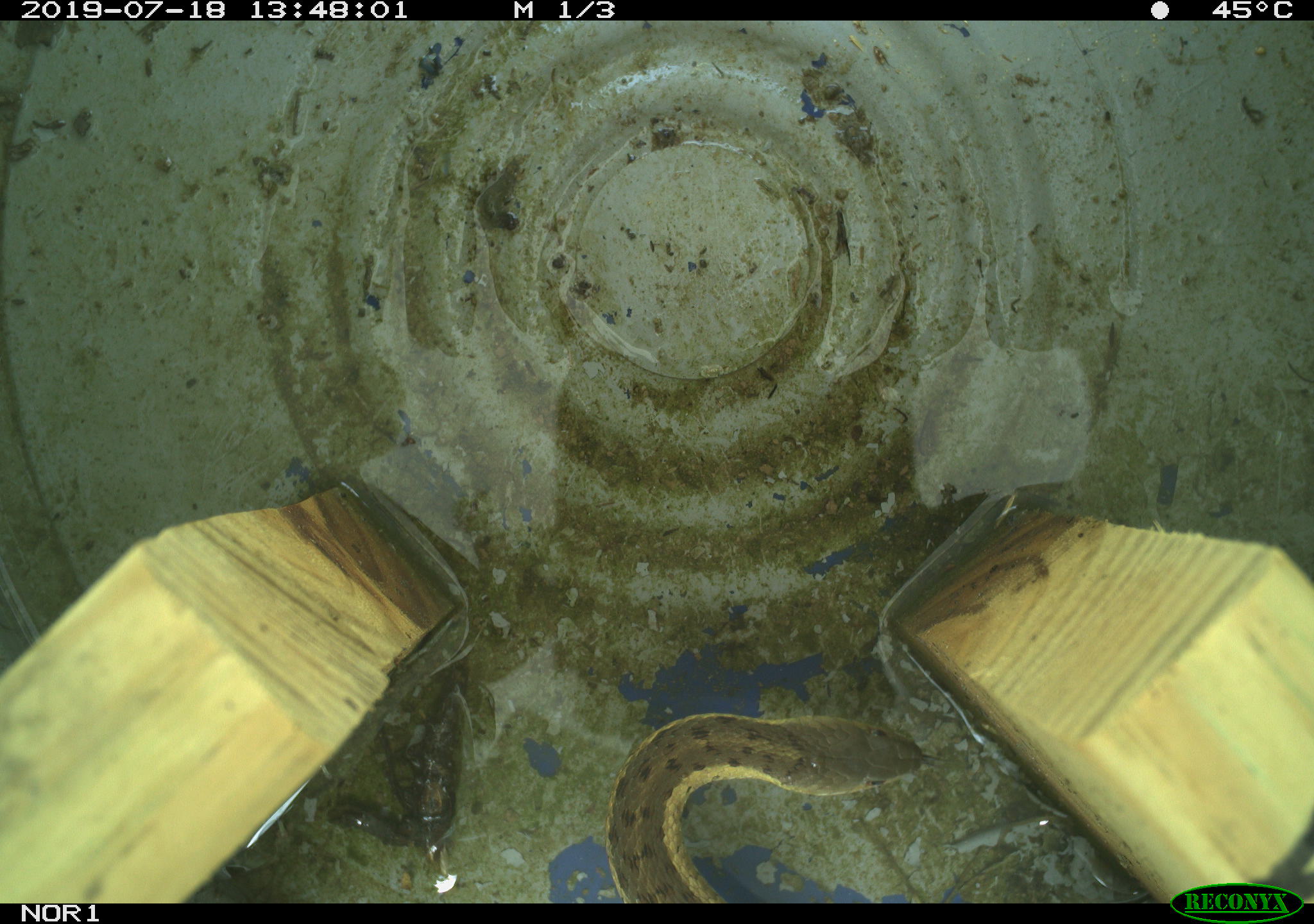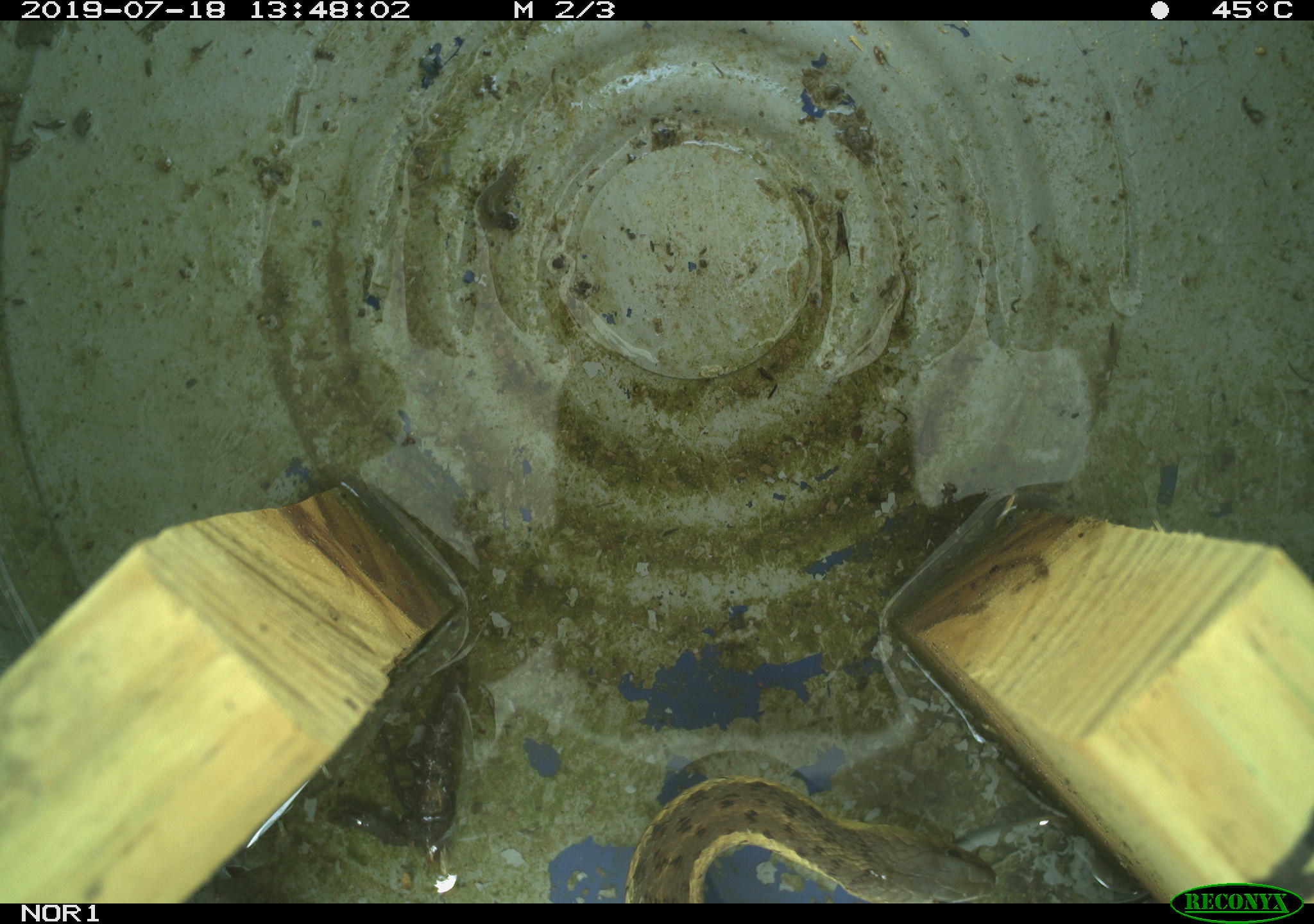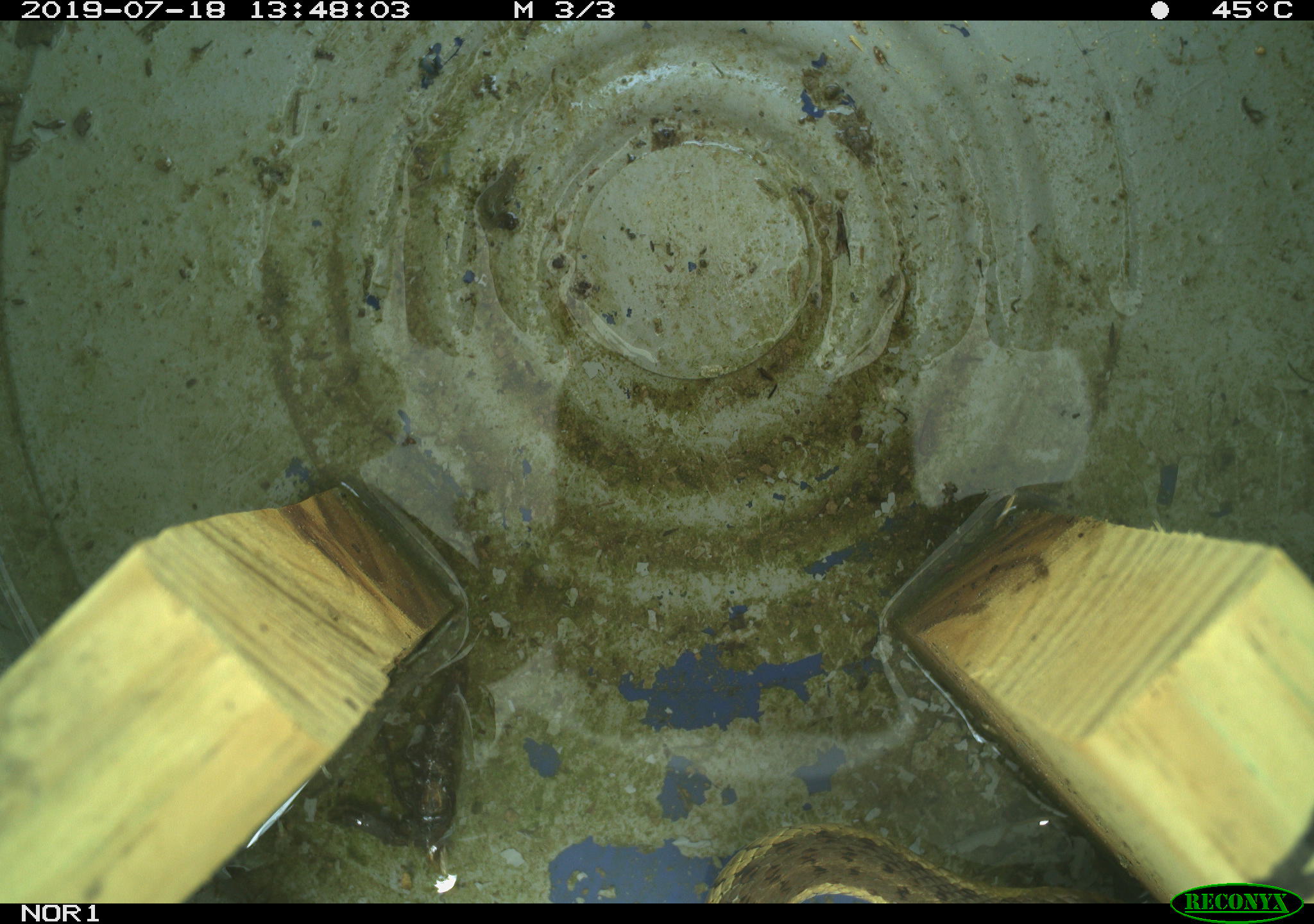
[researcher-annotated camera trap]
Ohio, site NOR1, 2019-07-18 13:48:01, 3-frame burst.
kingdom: Animalia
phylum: Chordata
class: Reptilia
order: Squamata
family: Colubridae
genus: Thamnophis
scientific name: Thamnophis sirtalis sirtalis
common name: eastern gartersnake